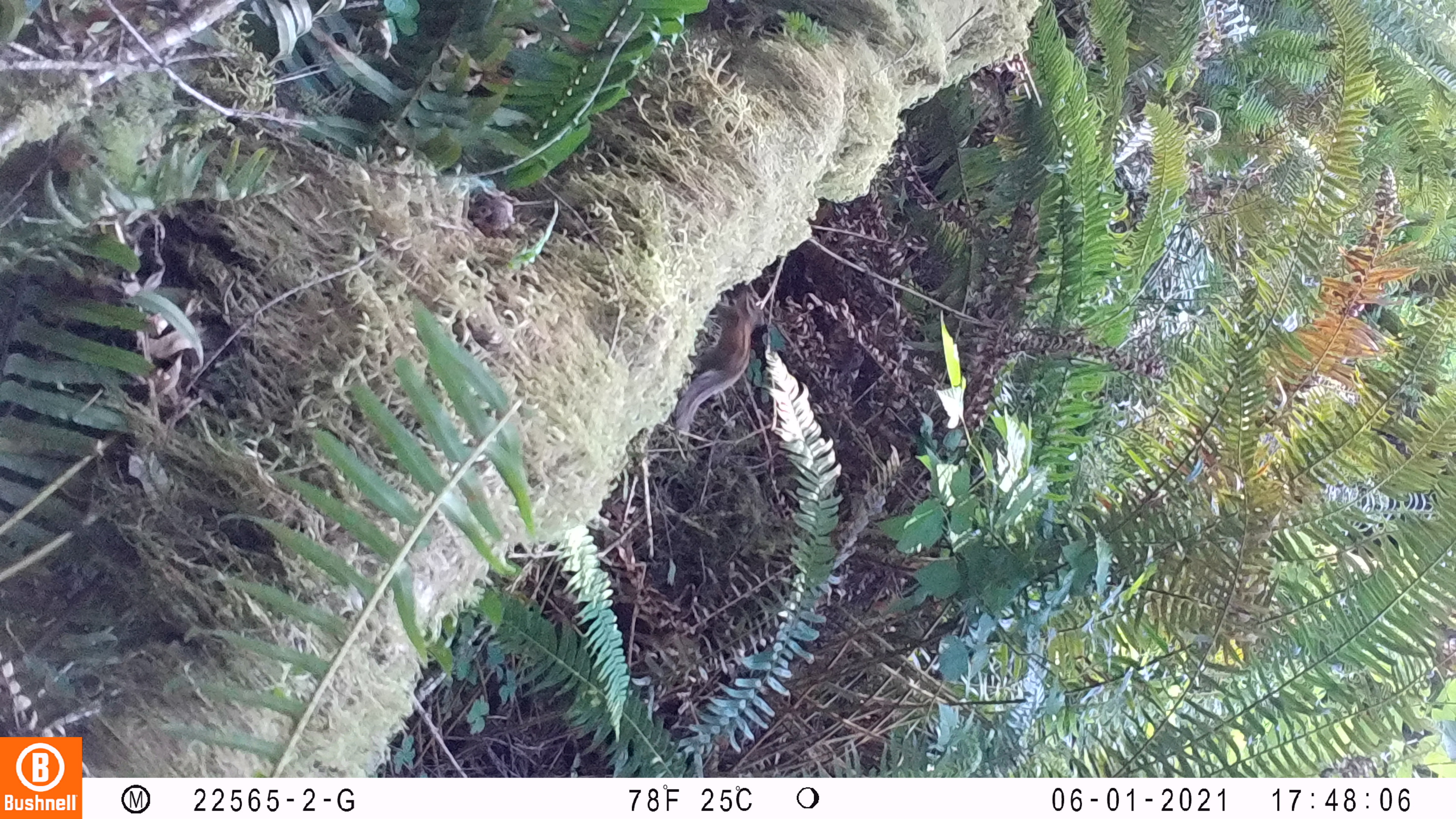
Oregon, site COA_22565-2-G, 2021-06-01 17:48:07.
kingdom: Animalia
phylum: Chordata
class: Mammalia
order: Rodentia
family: Sciuridae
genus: Neotamias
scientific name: Neotamias townsendii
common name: townsend's chipmunk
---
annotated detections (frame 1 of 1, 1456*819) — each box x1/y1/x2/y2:
townsend's chipmunk: 667/280/767/439